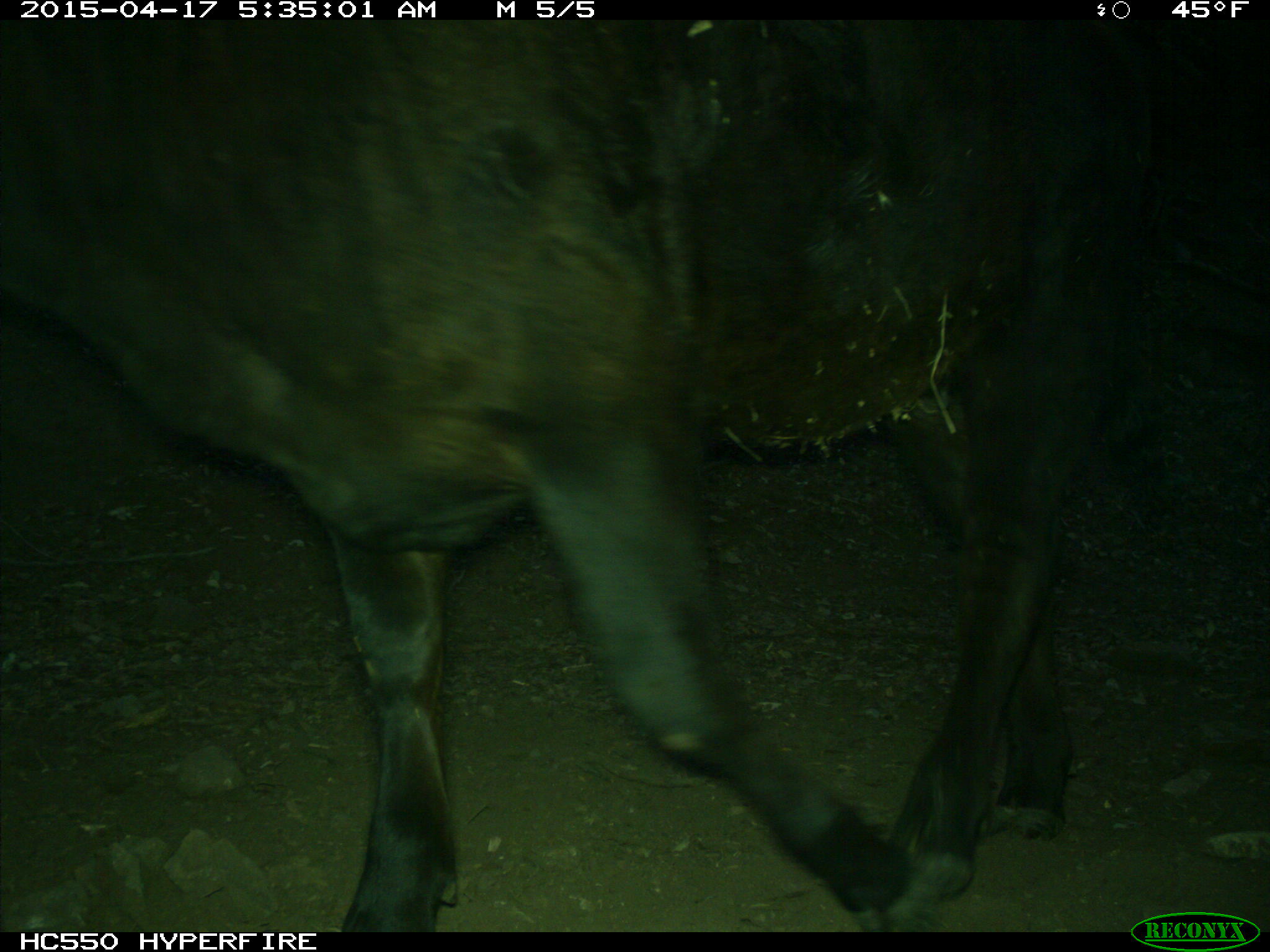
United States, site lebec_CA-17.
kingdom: Animalia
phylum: Chordata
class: Mammalia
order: Artiodactyla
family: Bovidae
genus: Bos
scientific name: Bos taurus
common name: domestic cow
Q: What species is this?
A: Bos taurus (domestic cow).